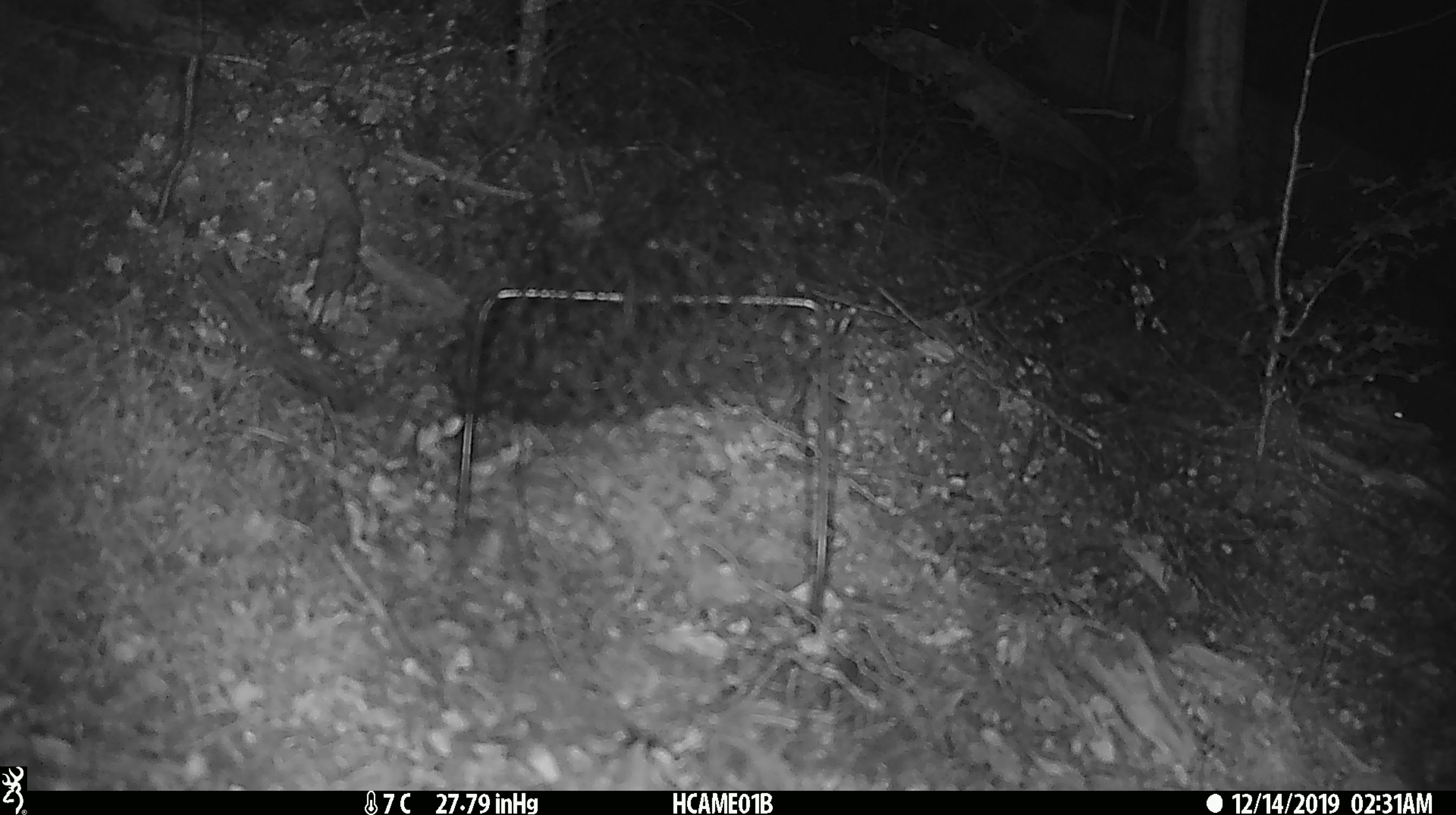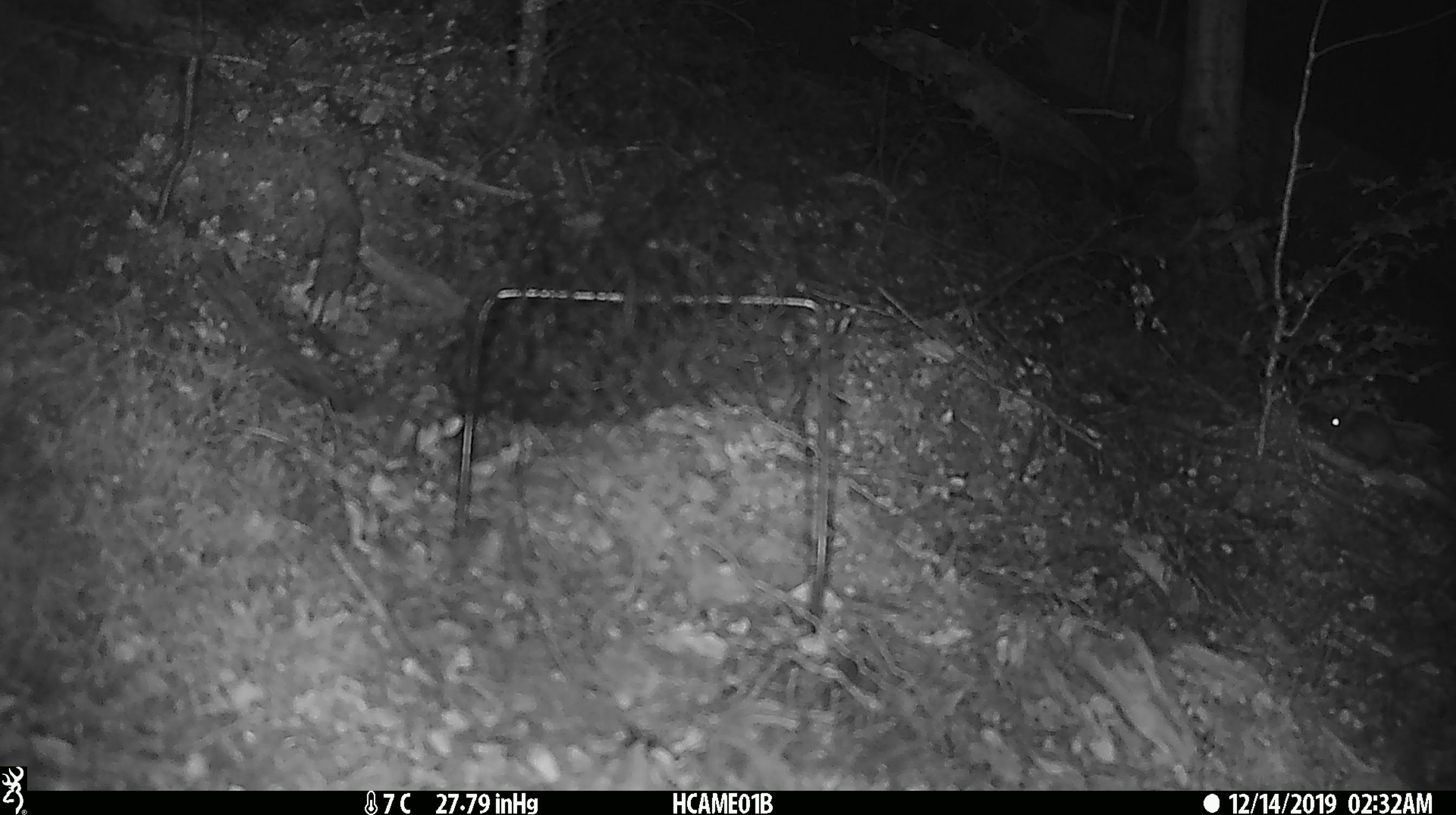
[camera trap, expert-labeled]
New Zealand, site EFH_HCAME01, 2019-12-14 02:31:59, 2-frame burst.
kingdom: Animalia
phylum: Chordata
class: Mammalia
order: Rodentia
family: Muridae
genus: Mus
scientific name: Mus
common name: mouse